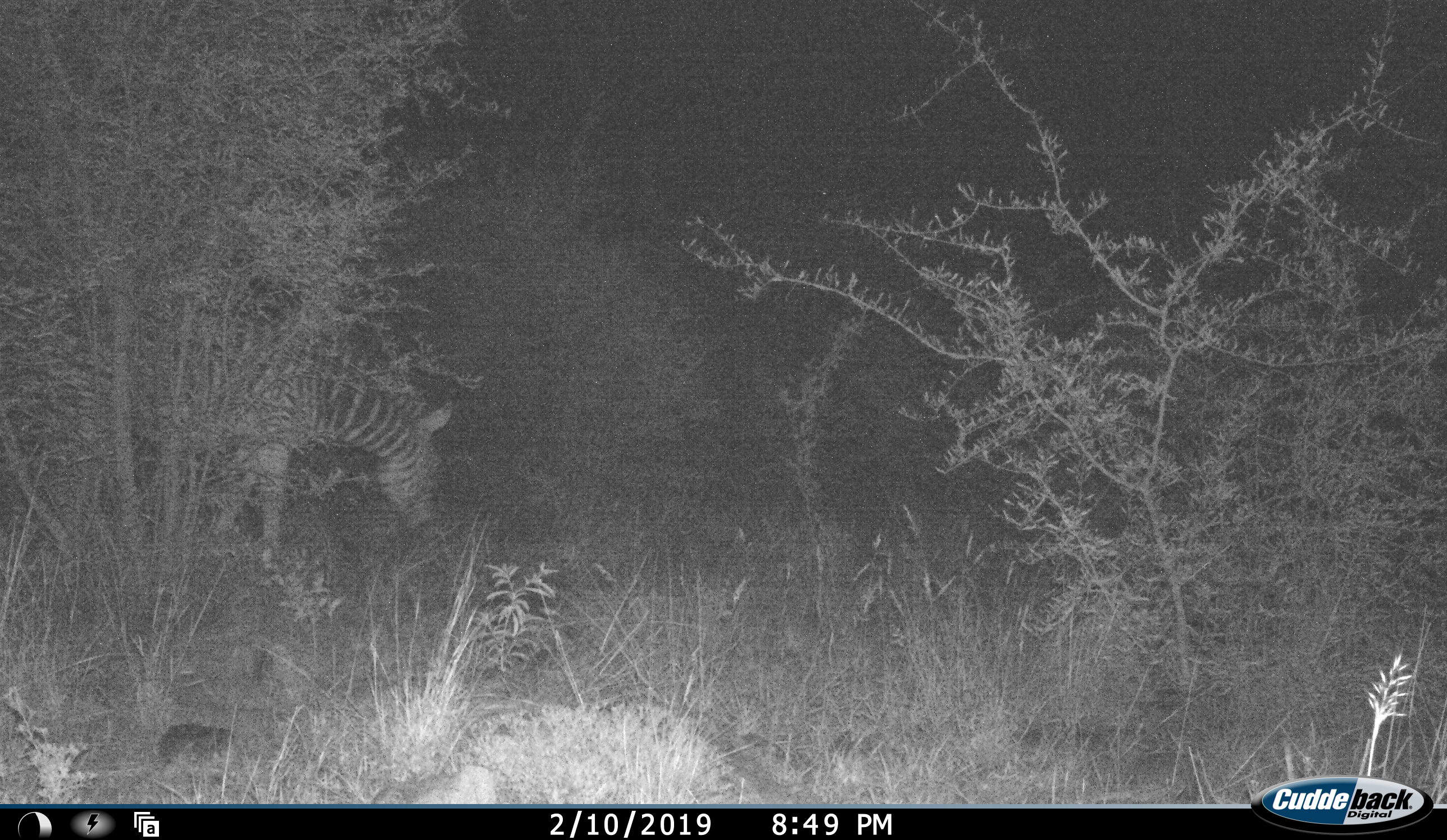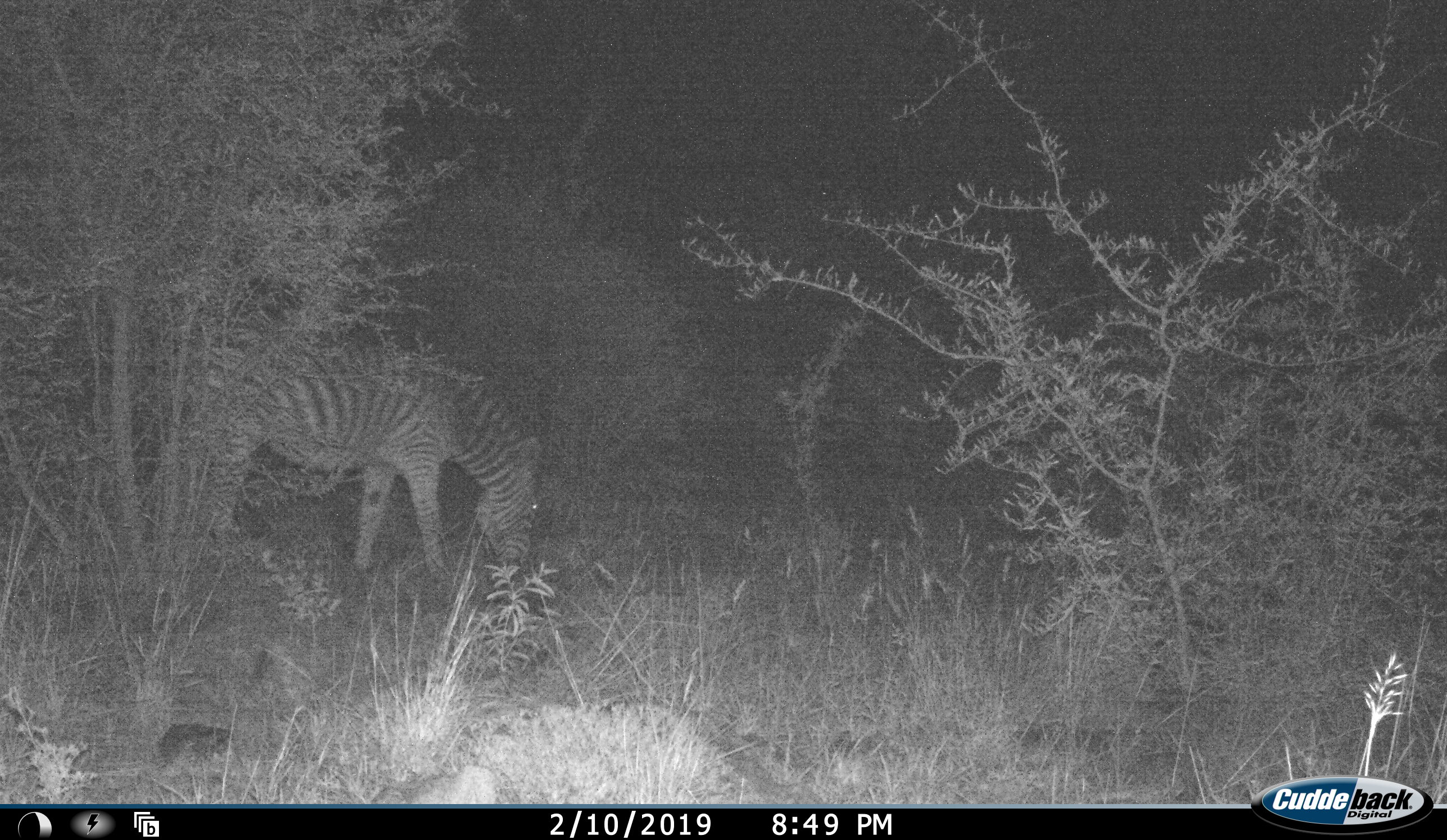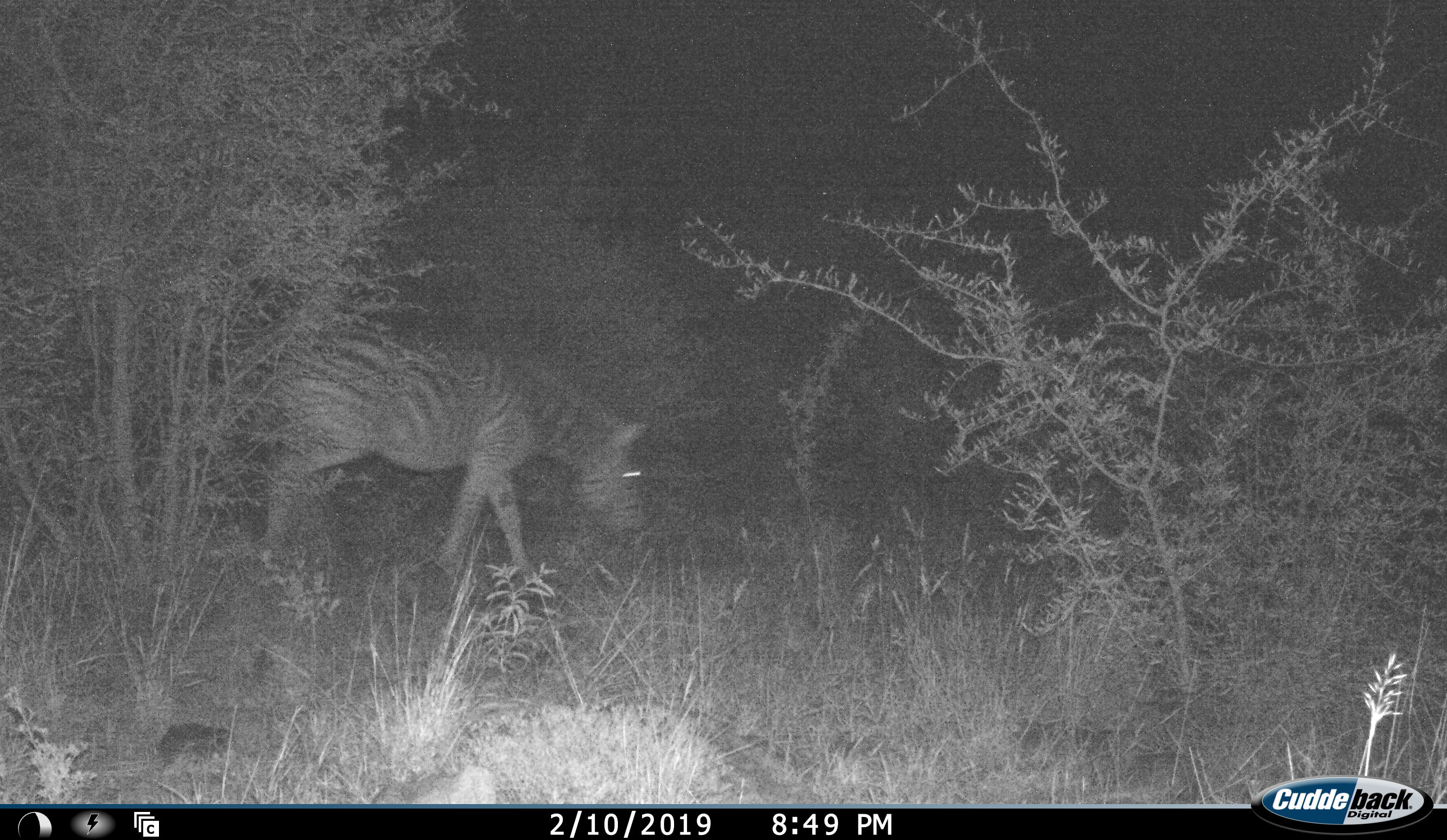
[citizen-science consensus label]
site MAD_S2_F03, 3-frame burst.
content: unidentified animal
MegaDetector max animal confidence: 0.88